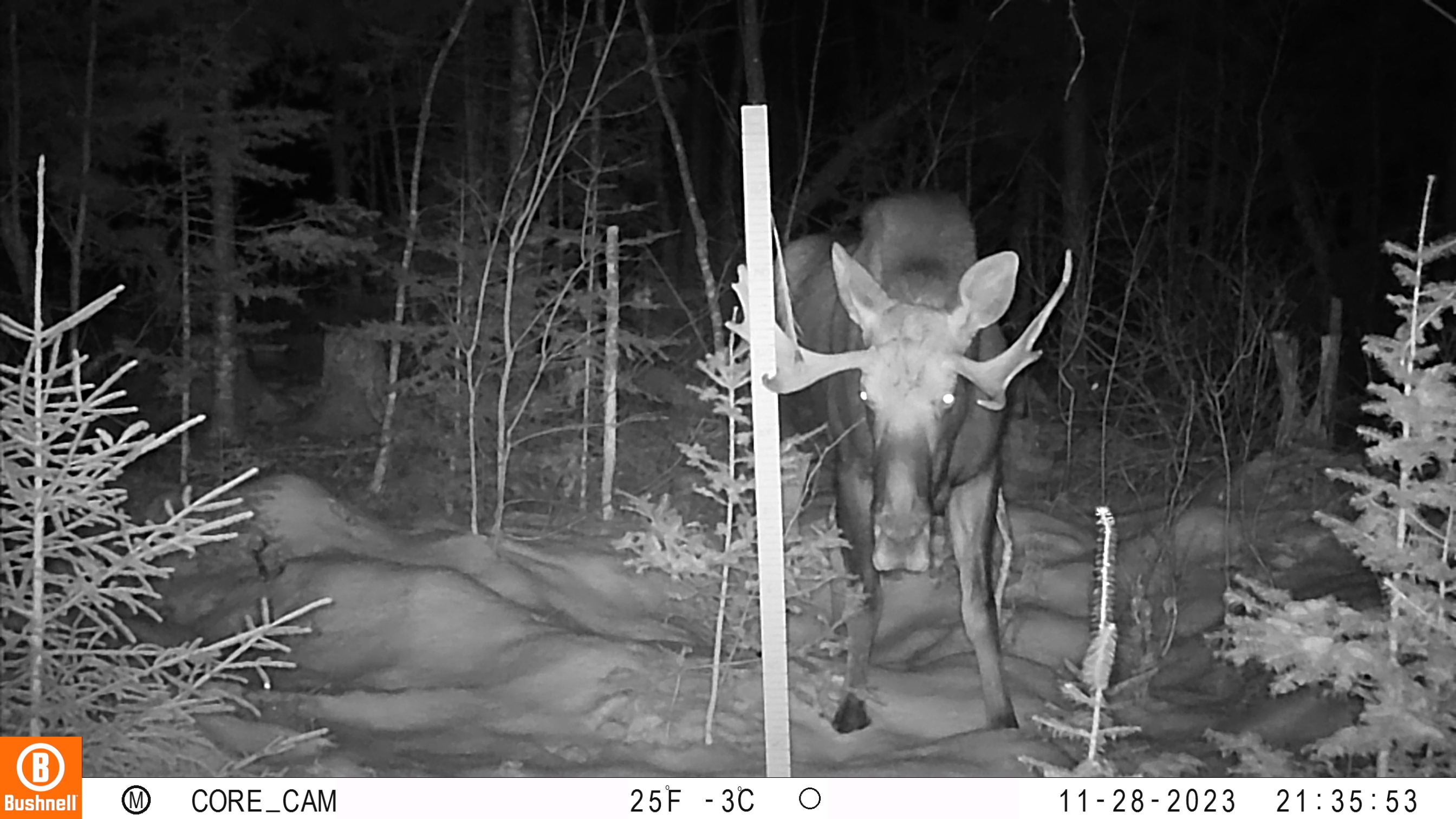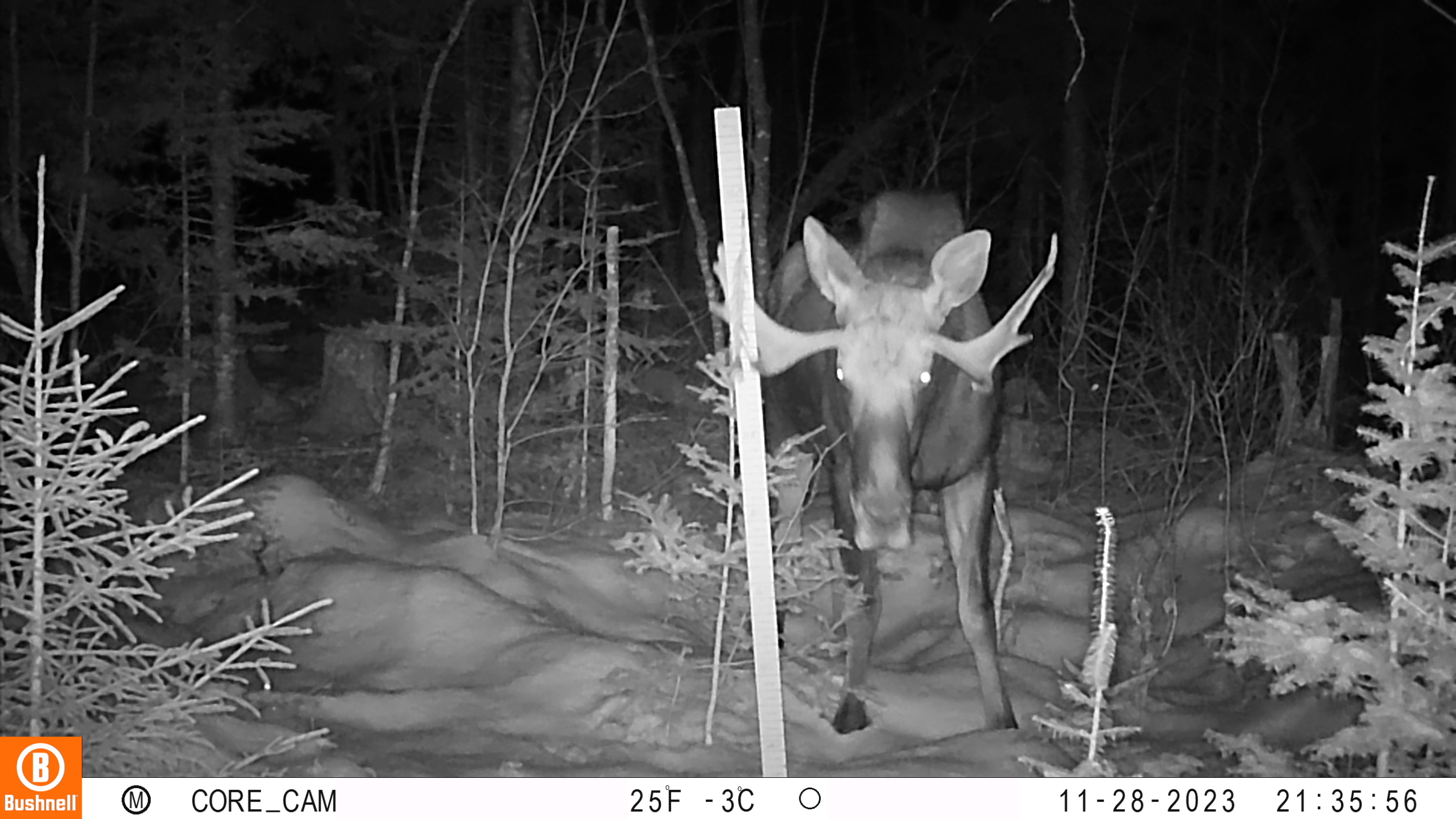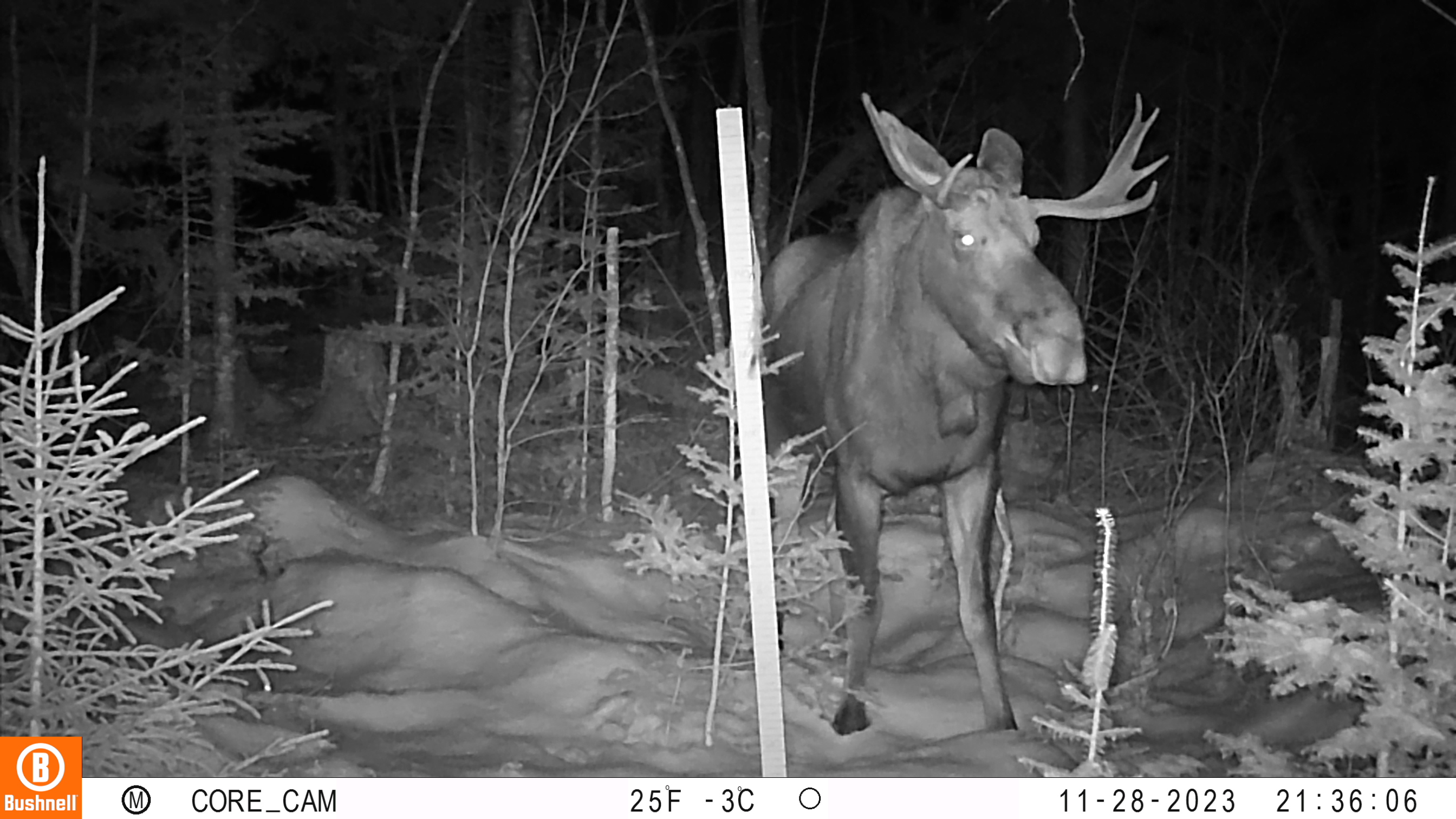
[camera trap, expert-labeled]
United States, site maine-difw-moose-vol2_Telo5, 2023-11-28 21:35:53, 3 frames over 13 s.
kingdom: Animalia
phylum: Chordata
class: Mammalia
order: Artiodactyla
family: Cervidae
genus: Alces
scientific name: Alces alces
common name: moose